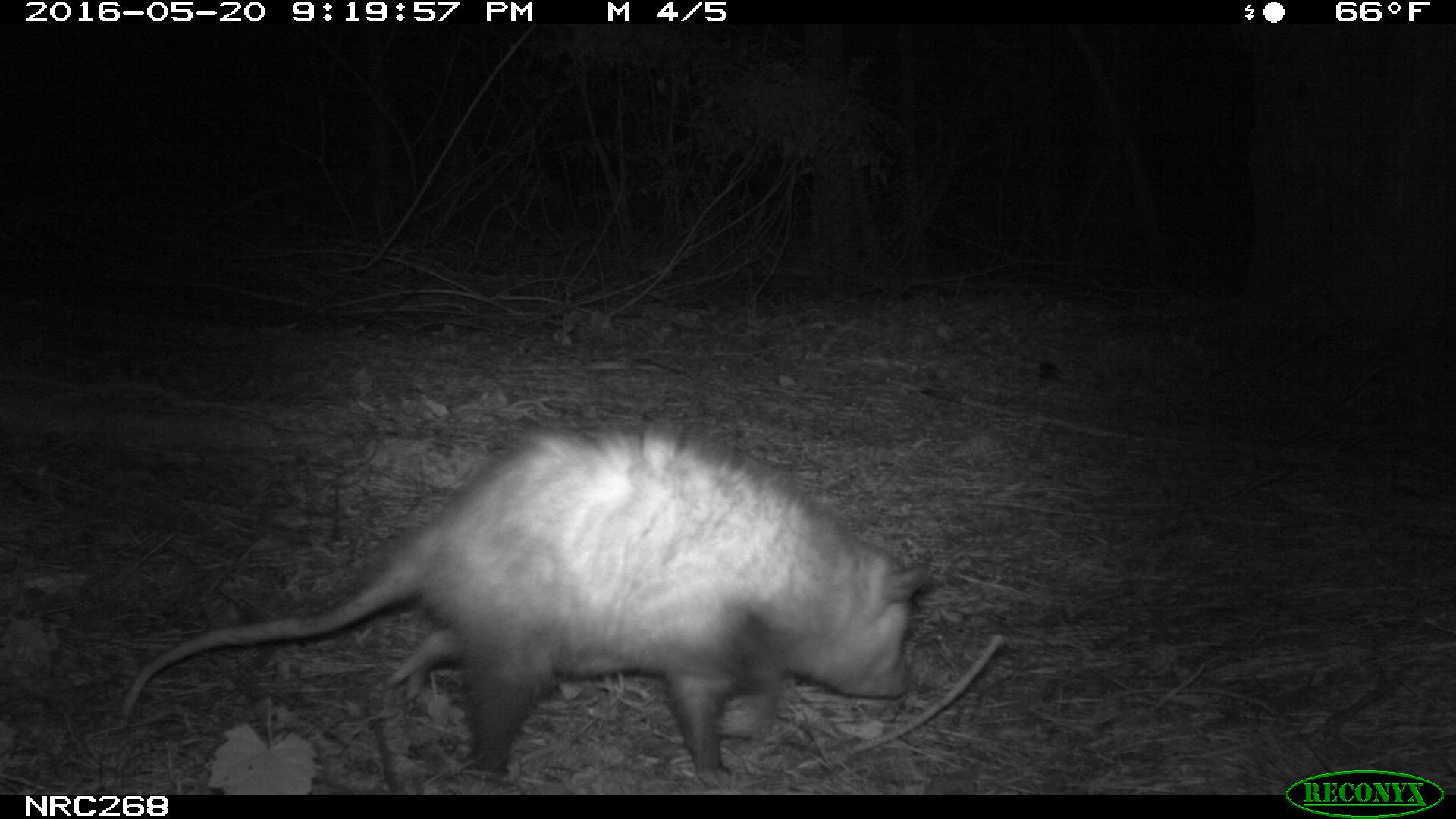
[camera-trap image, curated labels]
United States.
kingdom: Animalia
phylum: Chordata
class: Mammalia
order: Didelphimorphia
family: Didelphidae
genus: Didelphis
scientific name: Didelphis virginiana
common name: virginia opossum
Virginia Opossum (Didelphis virginiana).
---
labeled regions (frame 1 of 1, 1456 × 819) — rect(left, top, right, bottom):
Virginia Opossum: rect(104, 406, 945, 789)